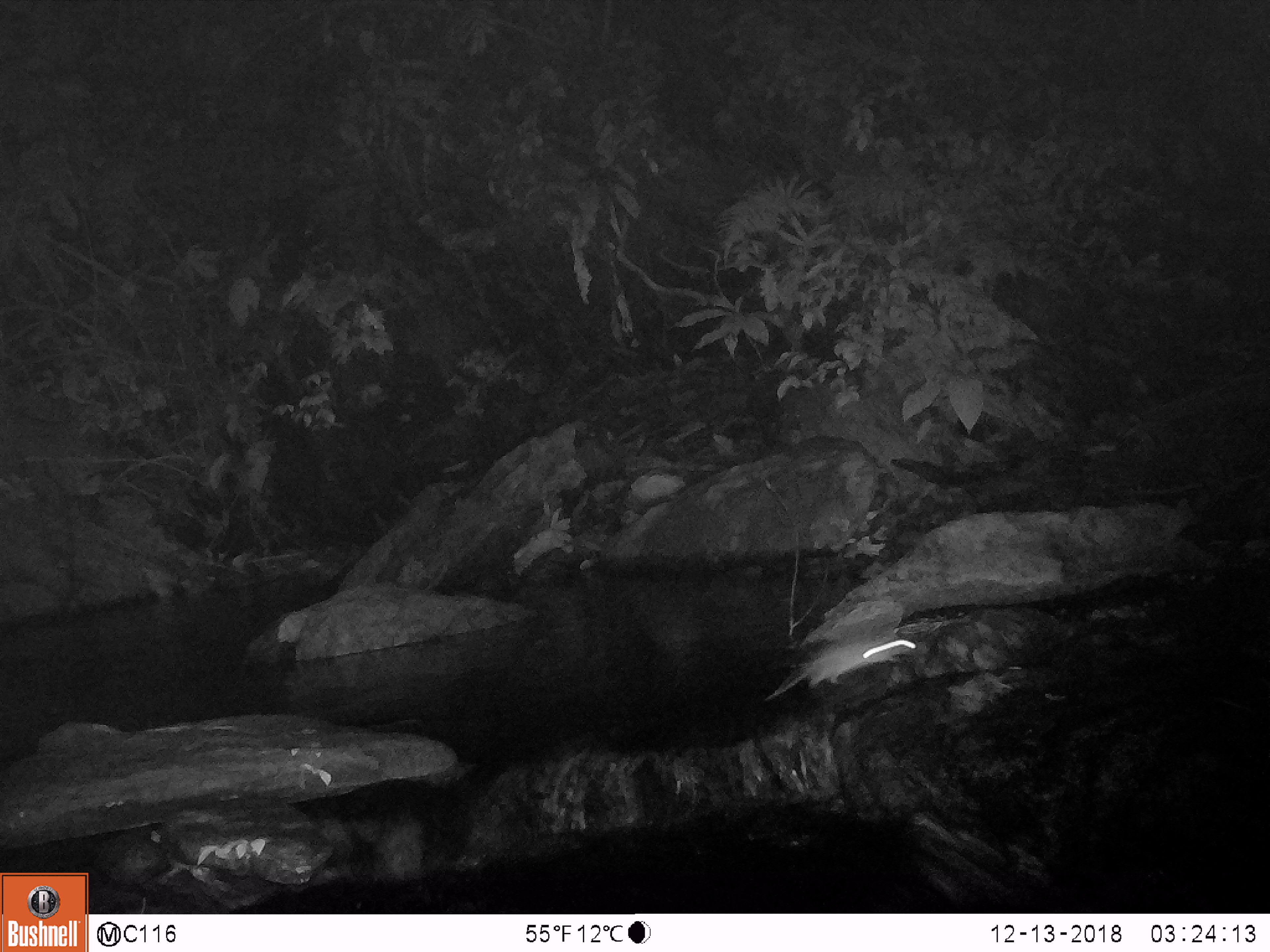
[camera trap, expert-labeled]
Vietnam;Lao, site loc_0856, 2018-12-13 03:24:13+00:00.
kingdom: Animalia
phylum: Chordata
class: Mammalia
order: Rodentia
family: Muridae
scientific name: Muridae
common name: old-world mice and rats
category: unidentified murid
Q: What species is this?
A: Unidentified murid (old-world mice and rats) (Muridae).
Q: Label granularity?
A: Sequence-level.